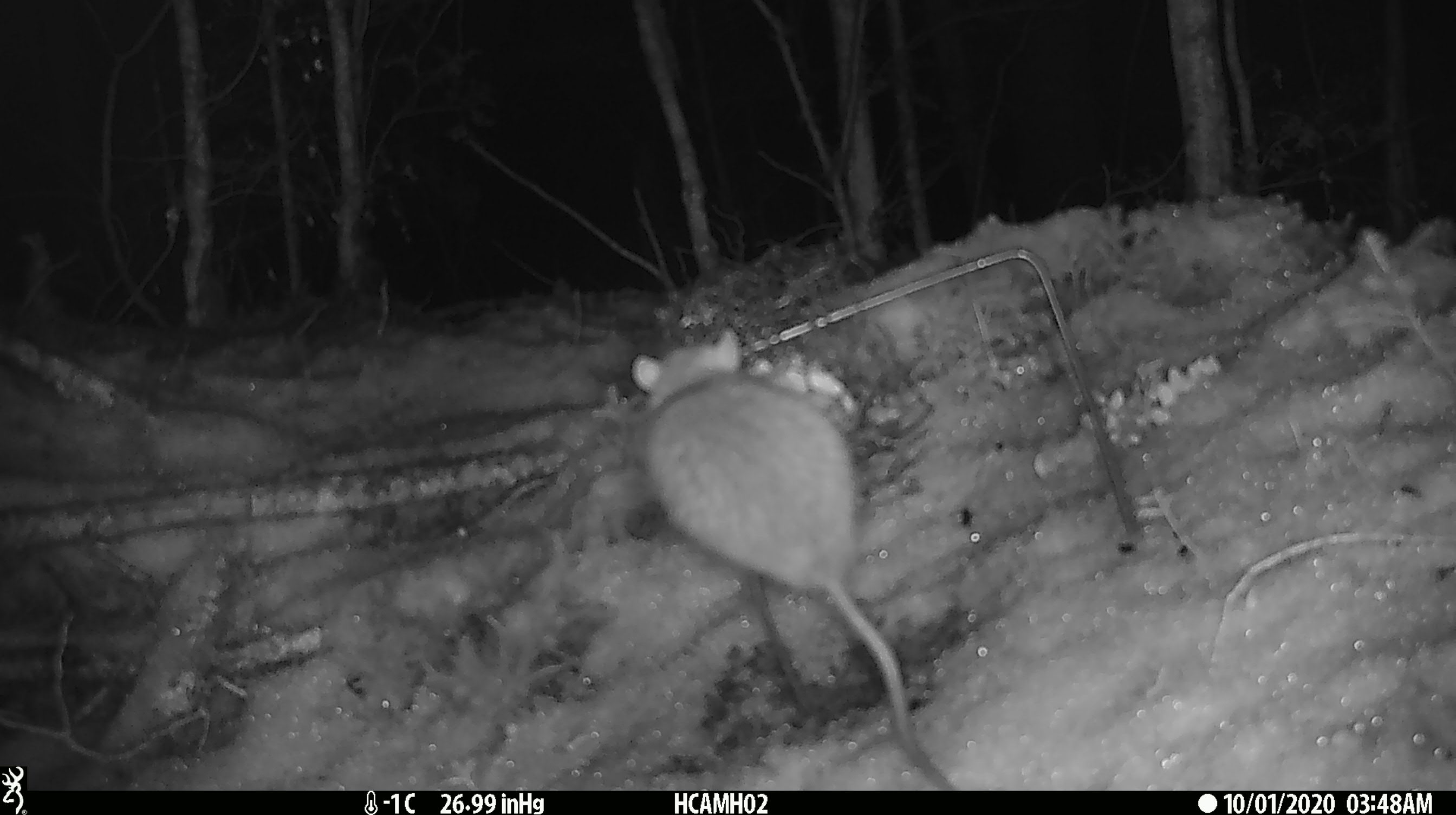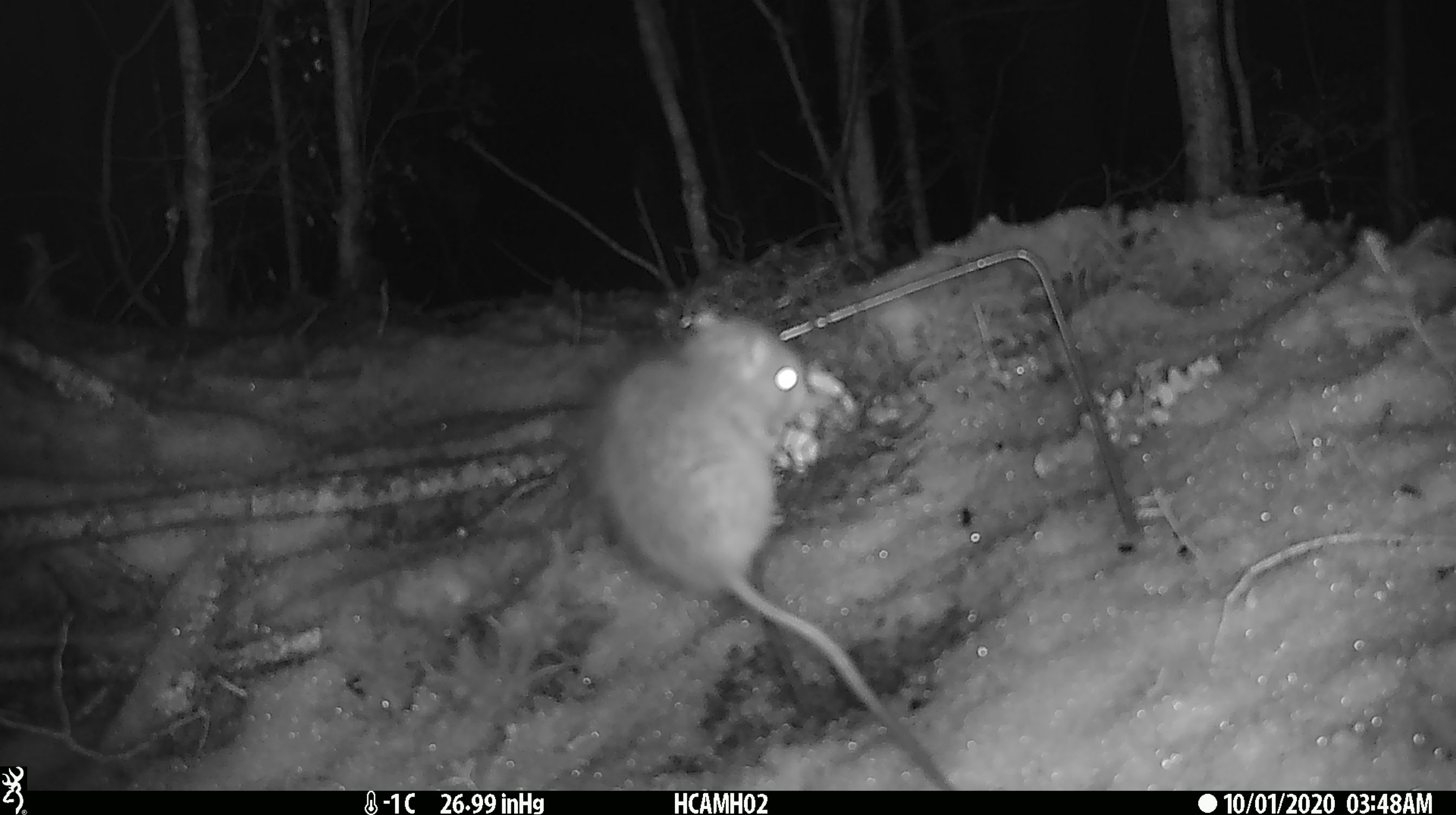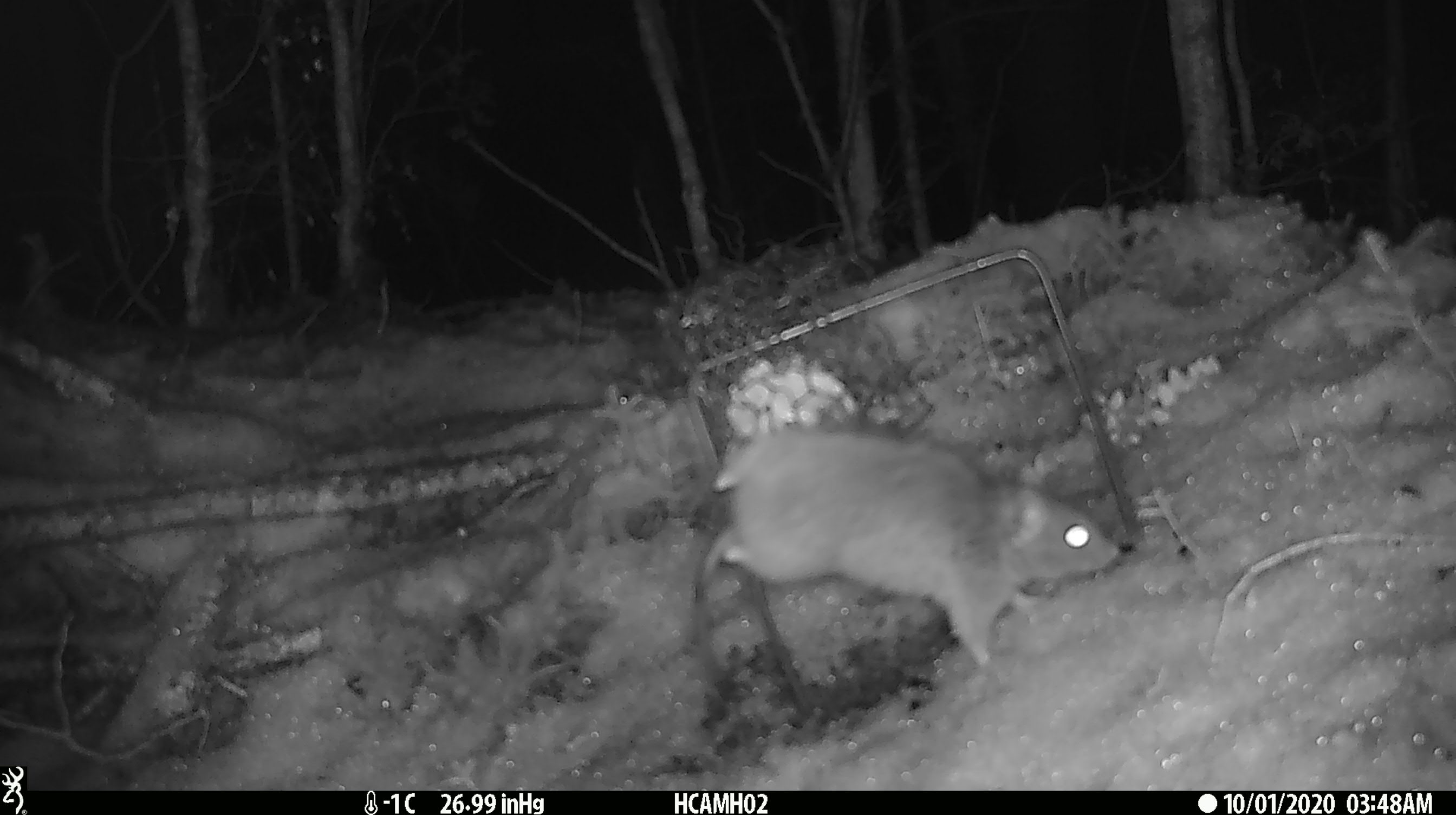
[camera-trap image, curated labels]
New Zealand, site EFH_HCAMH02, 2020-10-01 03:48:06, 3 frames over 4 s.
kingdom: Animalia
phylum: Chordata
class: Mammalia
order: Rodentia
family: Muridae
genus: Rattus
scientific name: Rattus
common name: rat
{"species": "rat (Rattus)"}